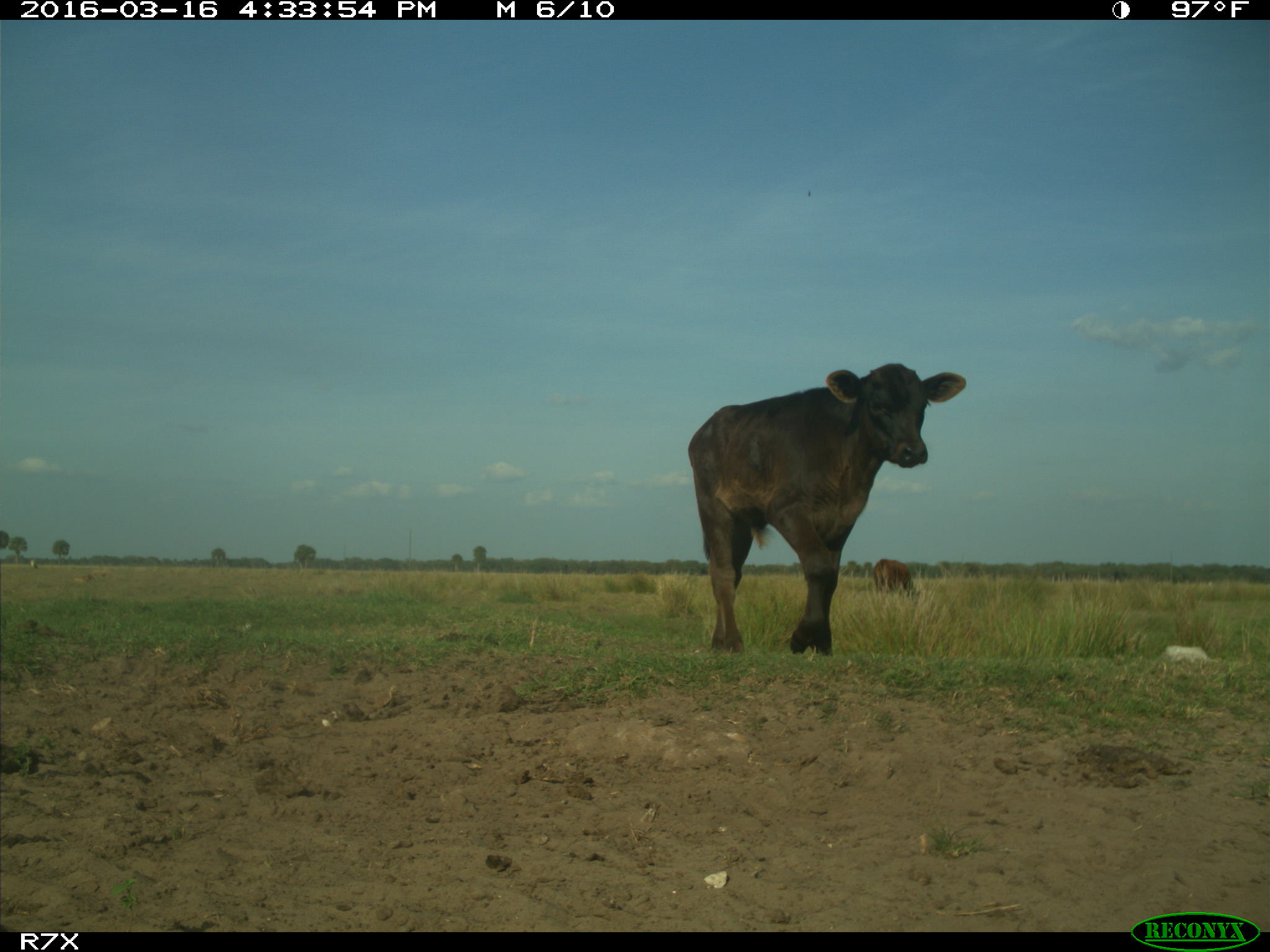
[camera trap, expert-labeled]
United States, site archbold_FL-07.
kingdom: Animalia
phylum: Chordata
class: Mammalia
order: Artiodactyla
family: Bovidae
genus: Bos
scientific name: Bos taurus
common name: domestic cow